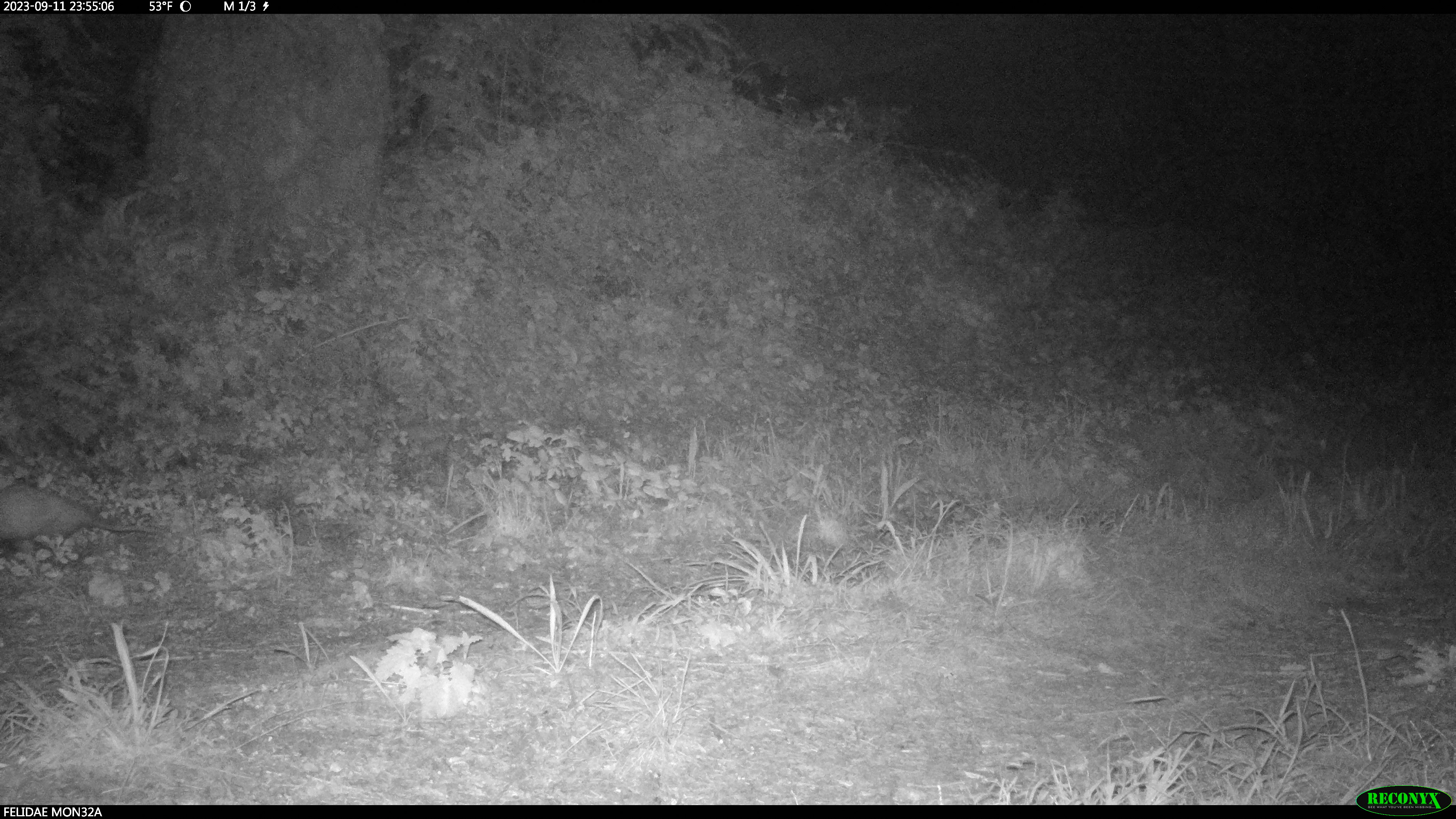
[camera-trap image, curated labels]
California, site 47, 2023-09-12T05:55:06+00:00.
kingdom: Animalia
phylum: Chordata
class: Mammalia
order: Didelphimorphia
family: Didelphidae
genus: Didelphis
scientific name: Didelphis virginiana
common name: virginia opossum